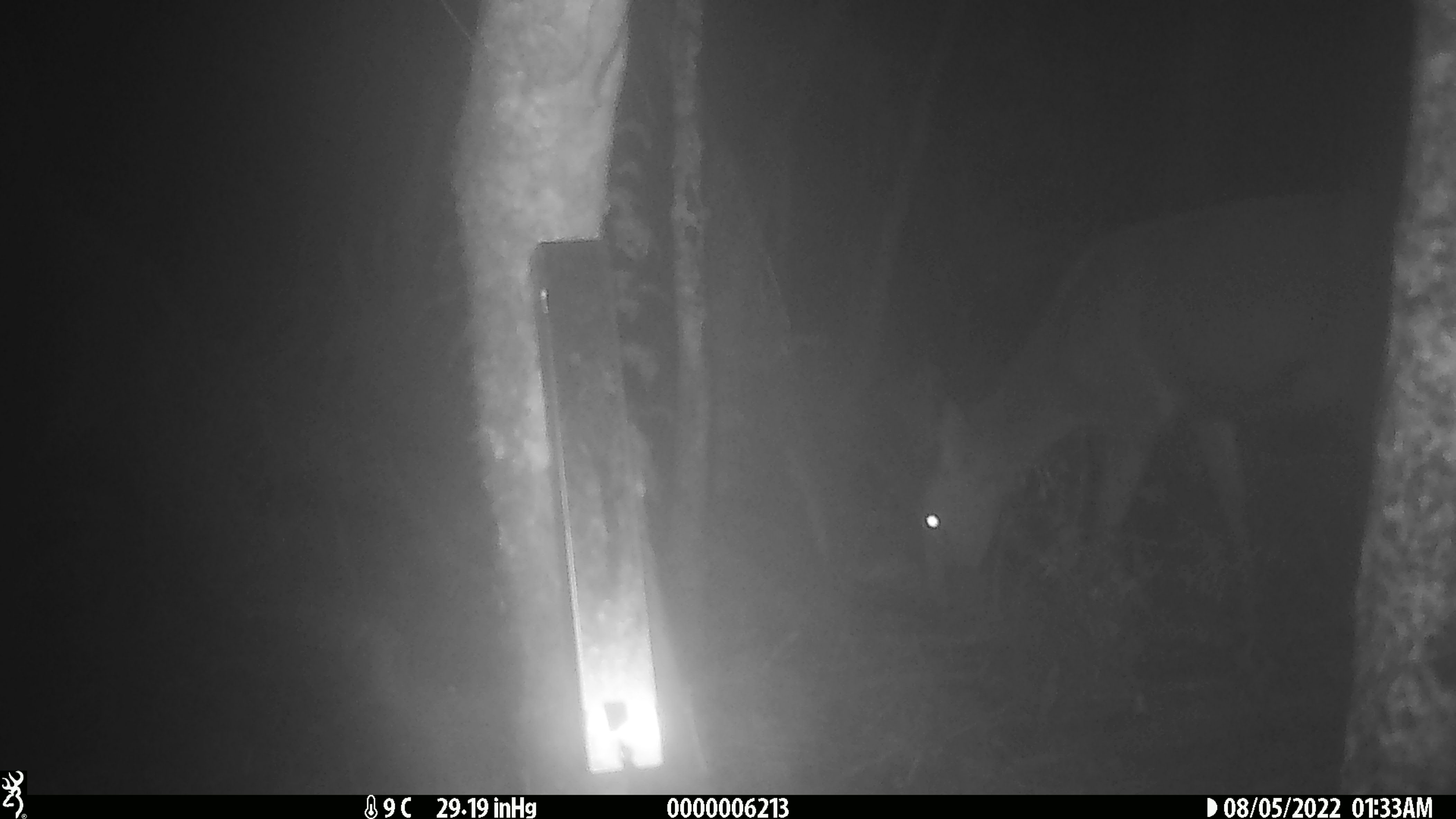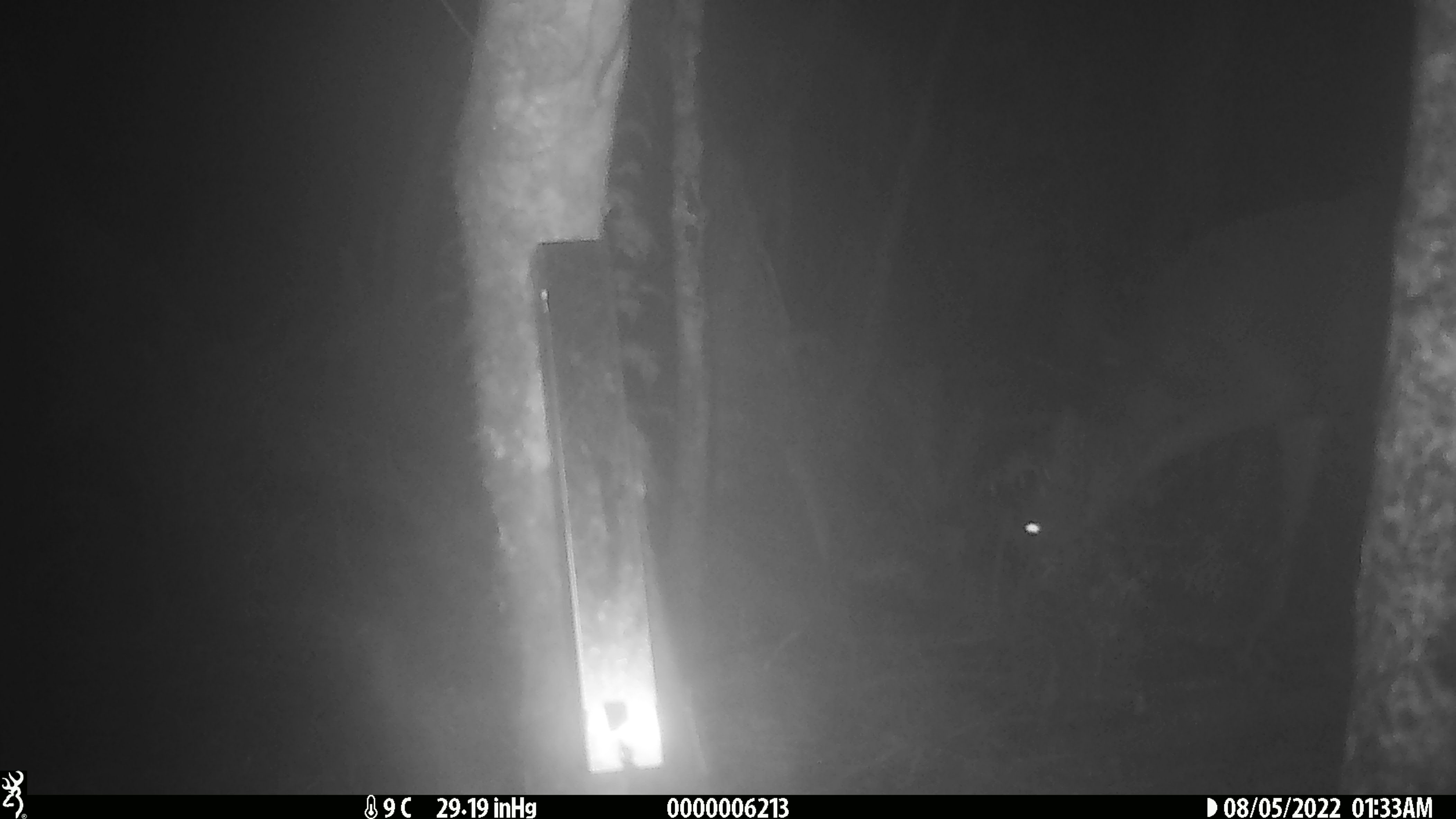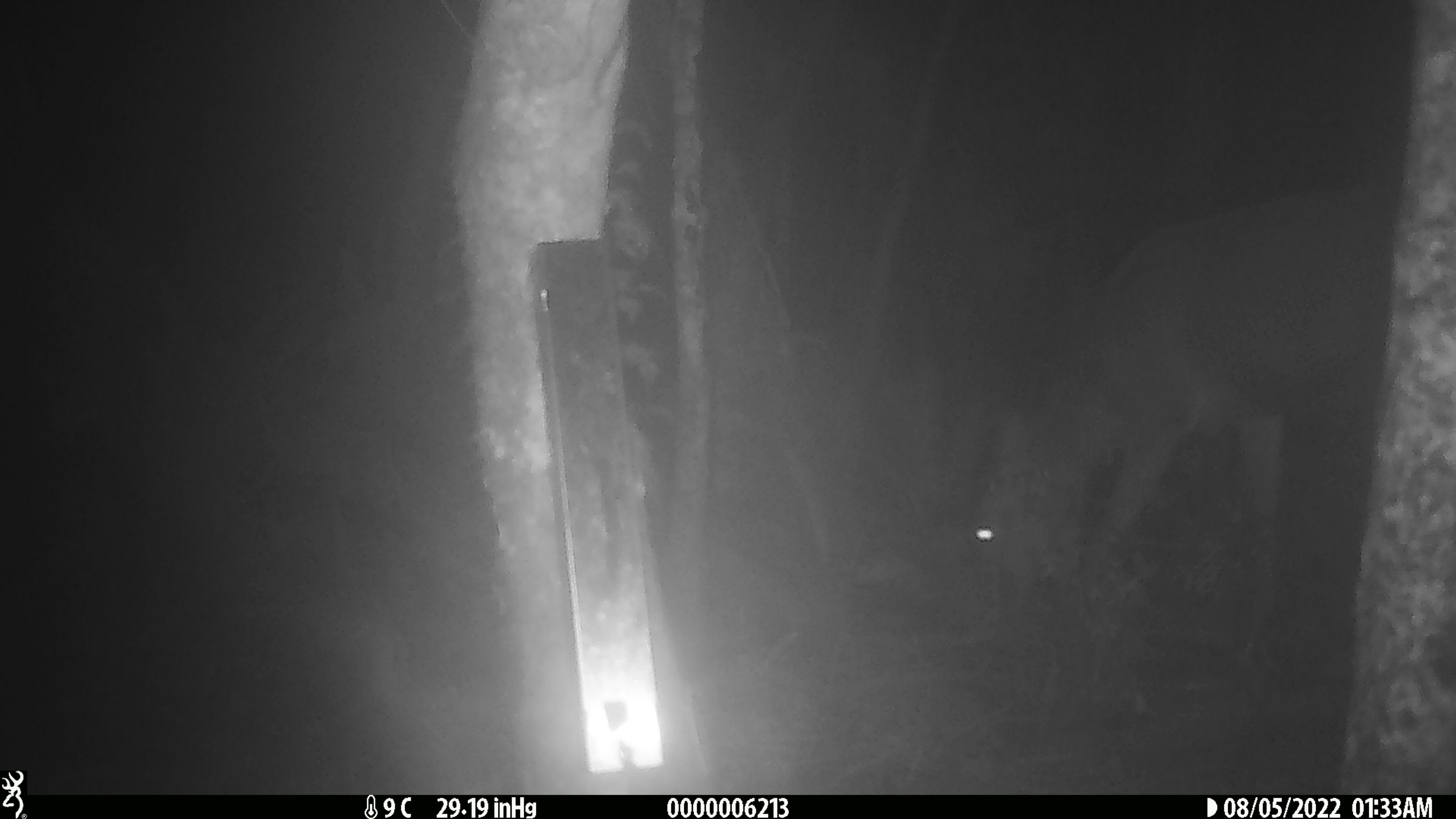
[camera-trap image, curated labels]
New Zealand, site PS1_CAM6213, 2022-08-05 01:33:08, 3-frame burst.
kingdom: Animalia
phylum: Chordata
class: Mammalia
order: Artiodactyla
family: Cervidae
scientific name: Cervidae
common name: deer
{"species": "deer (Cervidae)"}